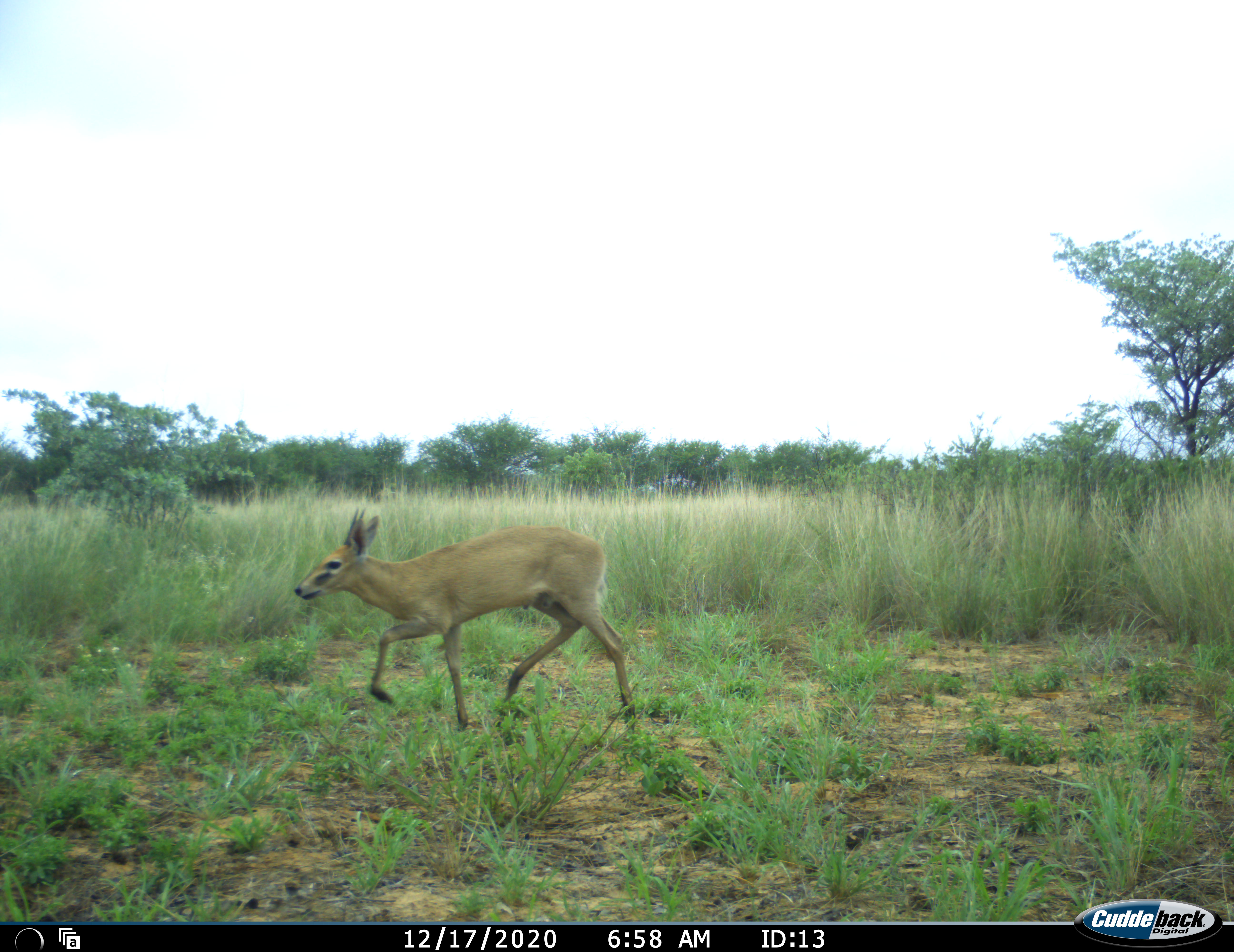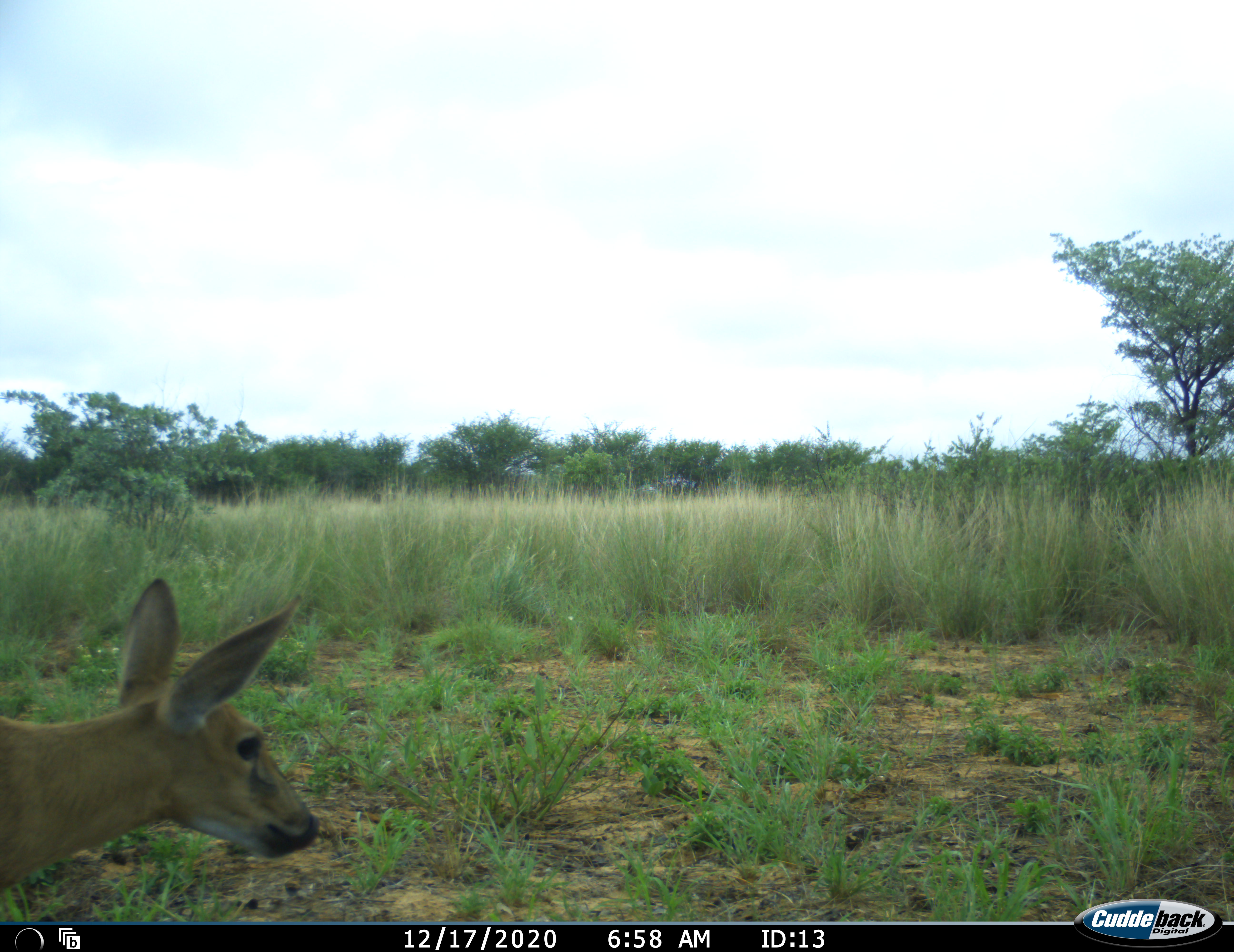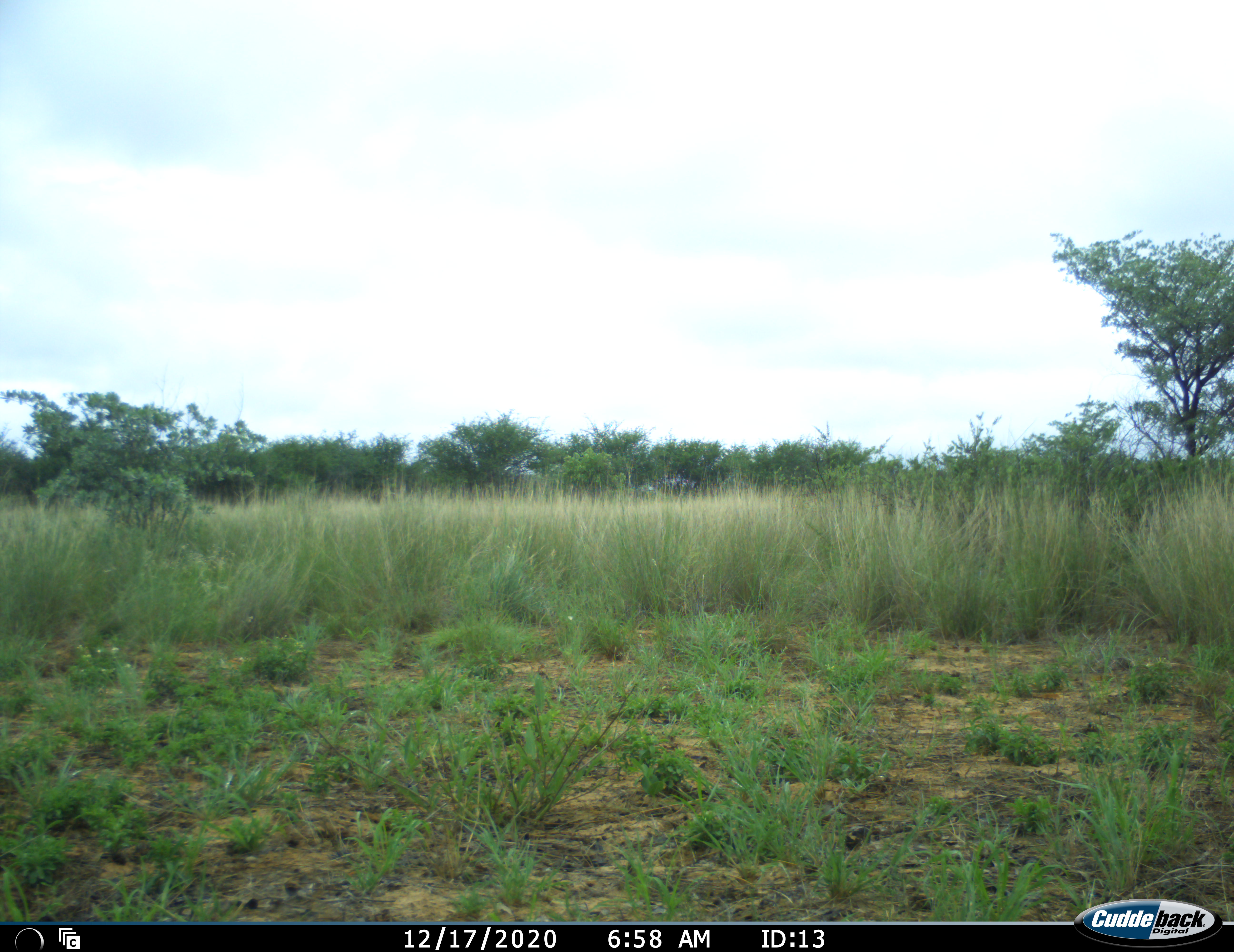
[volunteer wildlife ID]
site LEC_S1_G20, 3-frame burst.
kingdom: Animalia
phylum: Chordata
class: Mammalia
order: Artiodactyla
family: Bovidae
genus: Sylvicapra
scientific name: Sylvicapra grimmia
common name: common duiker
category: duikercommongrey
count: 1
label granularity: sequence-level